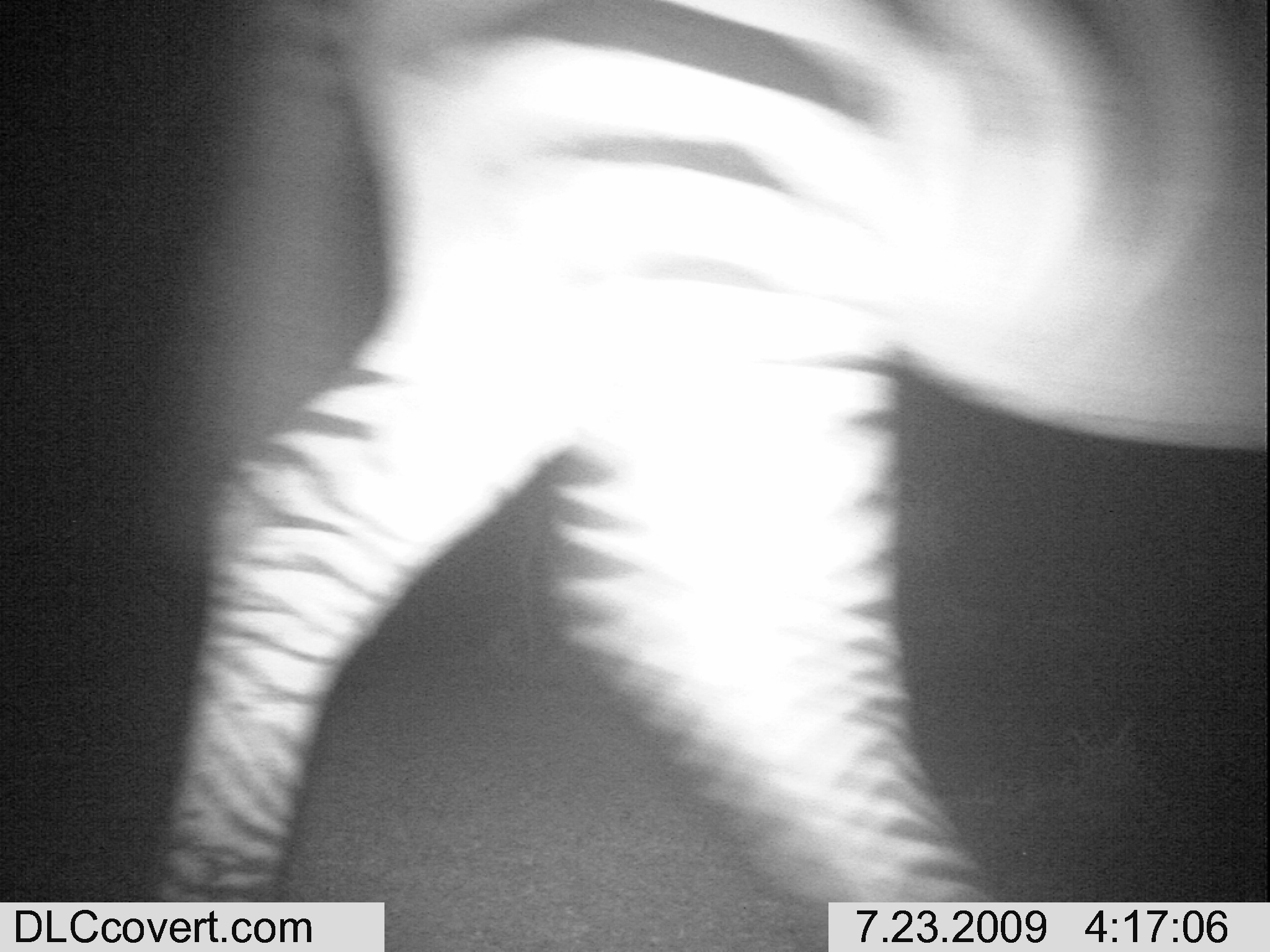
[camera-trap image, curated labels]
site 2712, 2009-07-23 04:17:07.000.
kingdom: Animalia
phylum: Chordata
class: Mammalia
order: Perissodactyla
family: Equidae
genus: Equus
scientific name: Equus quagga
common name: plains zebra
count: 1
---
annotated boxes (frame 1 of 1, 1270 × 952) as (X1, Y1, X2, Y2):
equus quagga: (144, 0, 1270, 952)